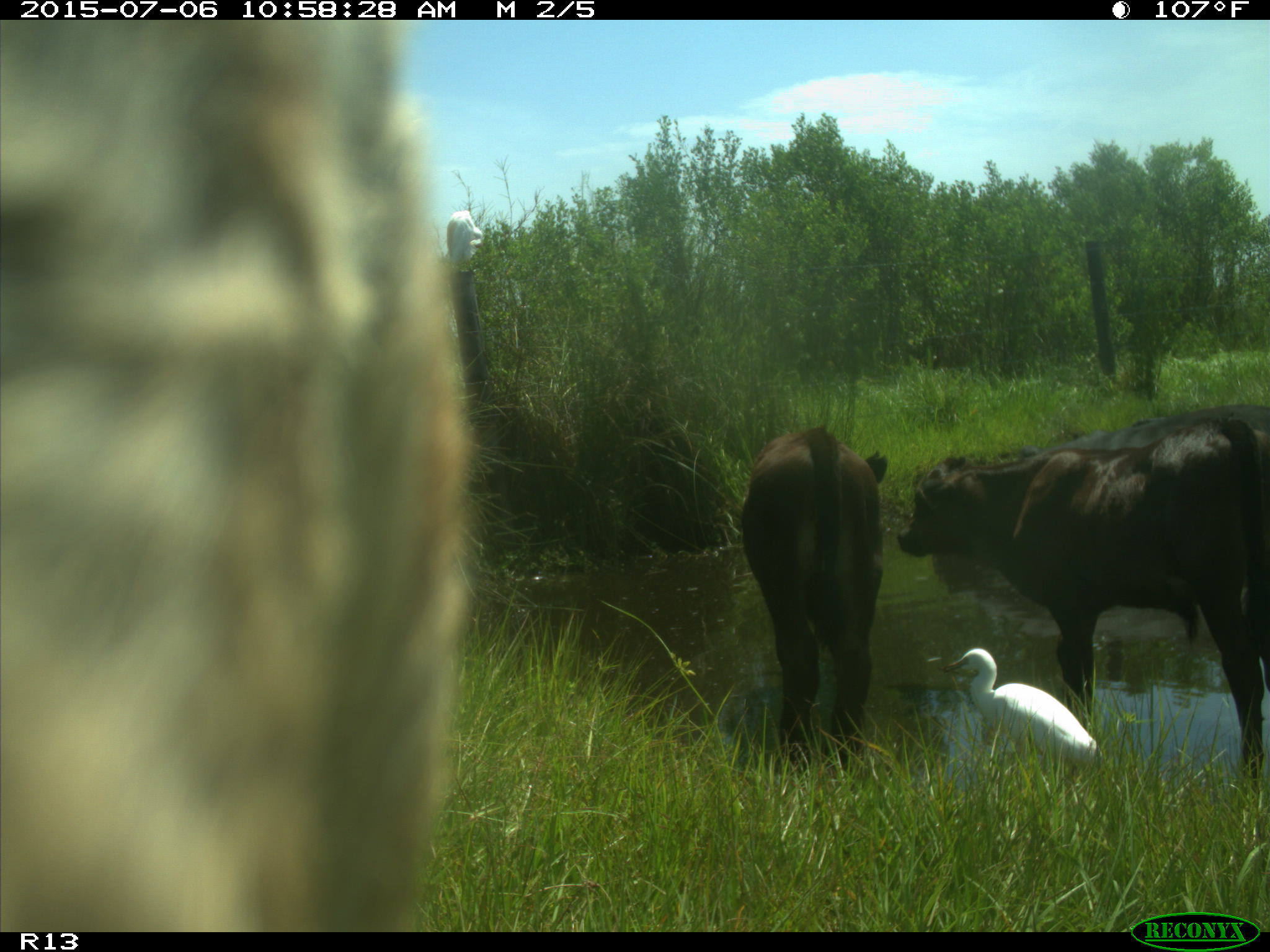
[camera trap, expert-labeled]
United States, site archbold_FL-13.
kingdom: Animalia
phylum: Chordata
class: Mammalia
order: Artiodactyla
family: Bovidae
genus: Bos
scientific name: Bos taurus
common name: domestic cow